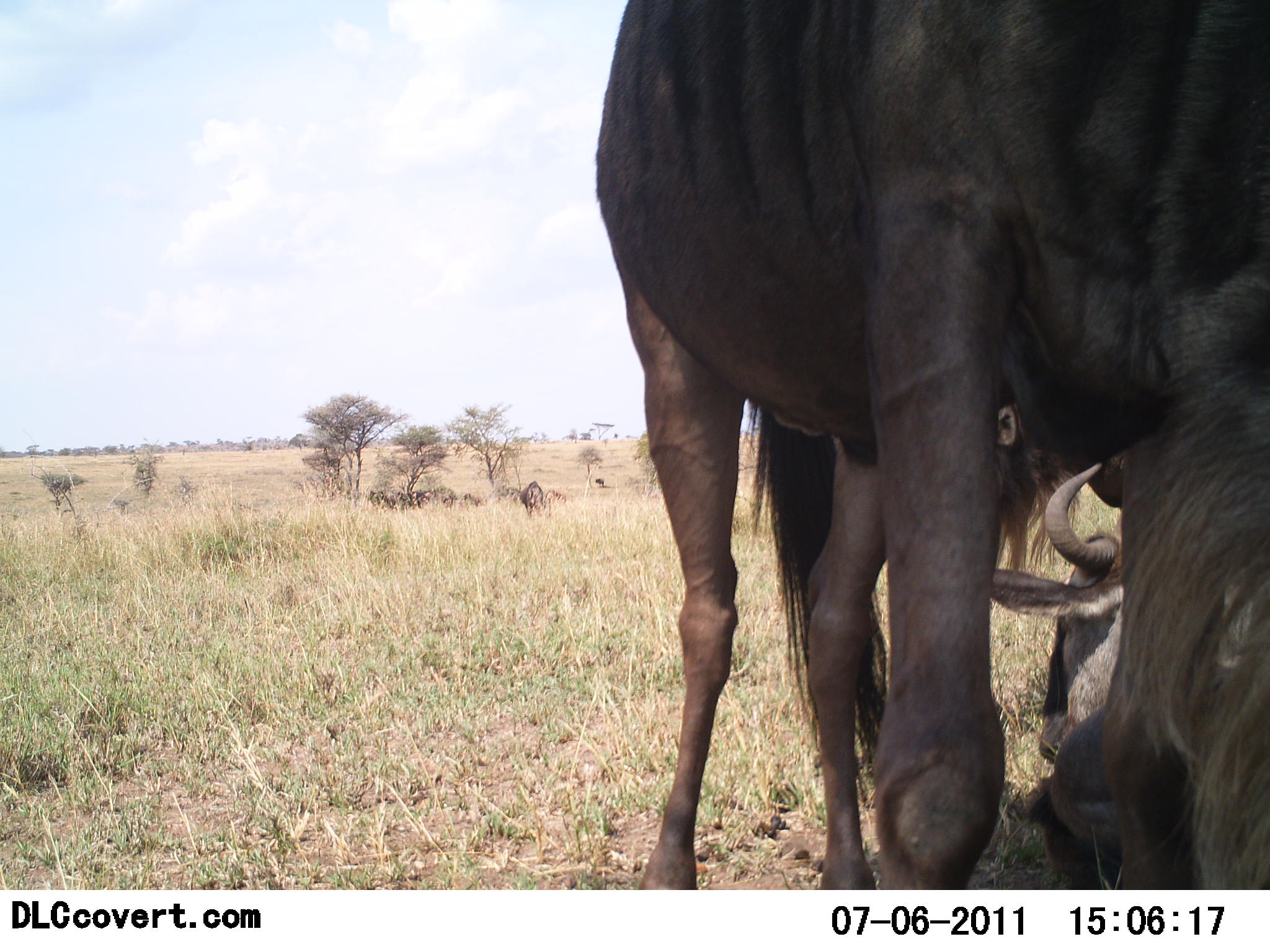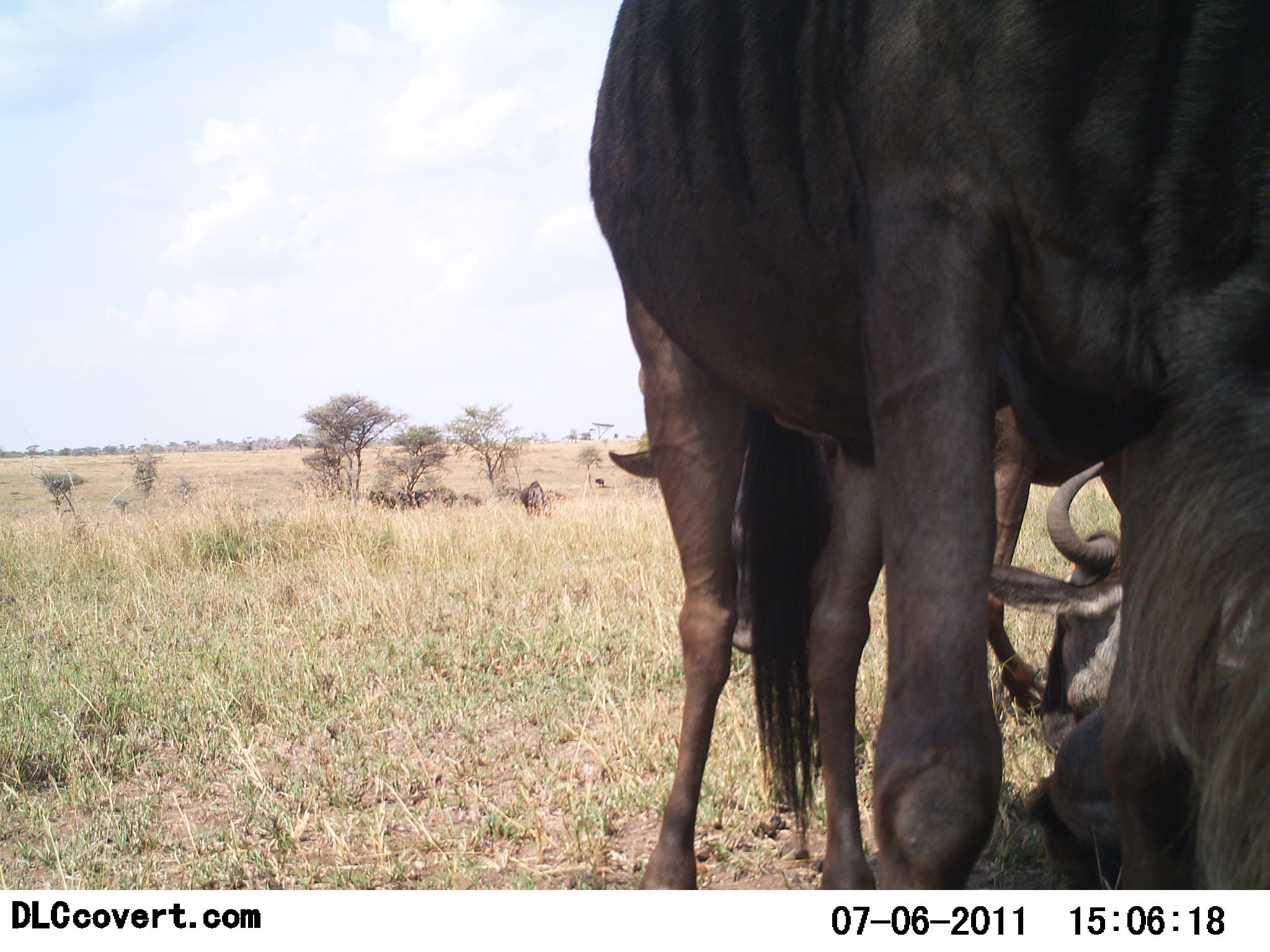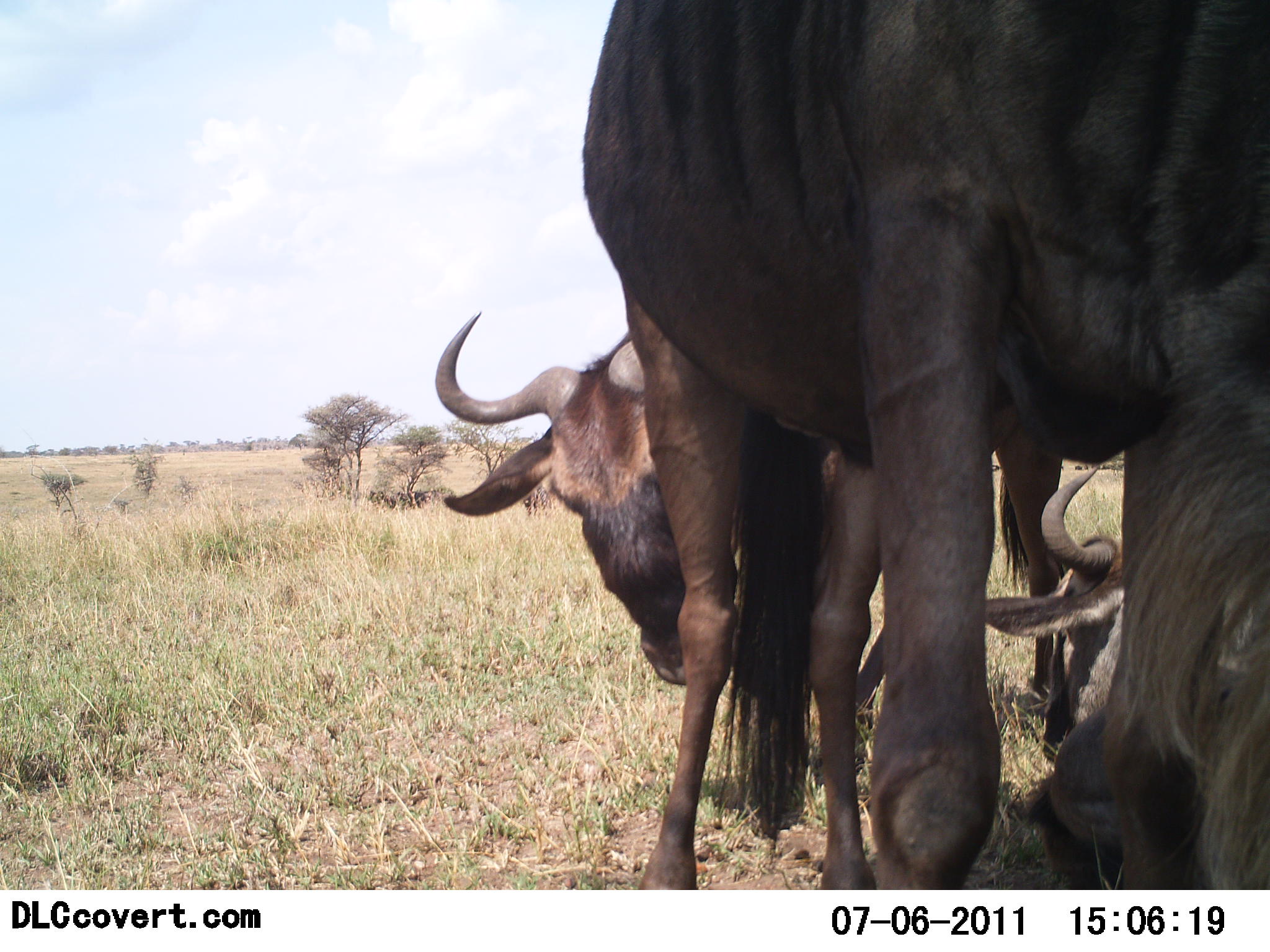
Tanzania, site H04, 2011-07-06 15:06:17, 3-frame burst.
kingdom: Animalia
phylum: Chordata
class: Mammalia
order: Artiodactyla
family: Bovidae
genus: Connochaetes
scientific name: Connochaetes taurinus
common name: blue wildebeest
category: wildebeest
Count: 3.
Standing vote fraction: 91%.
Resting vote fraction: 91%.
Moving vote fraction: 9%.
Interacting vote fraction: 0%.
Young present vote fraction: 0%.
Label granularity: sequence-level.